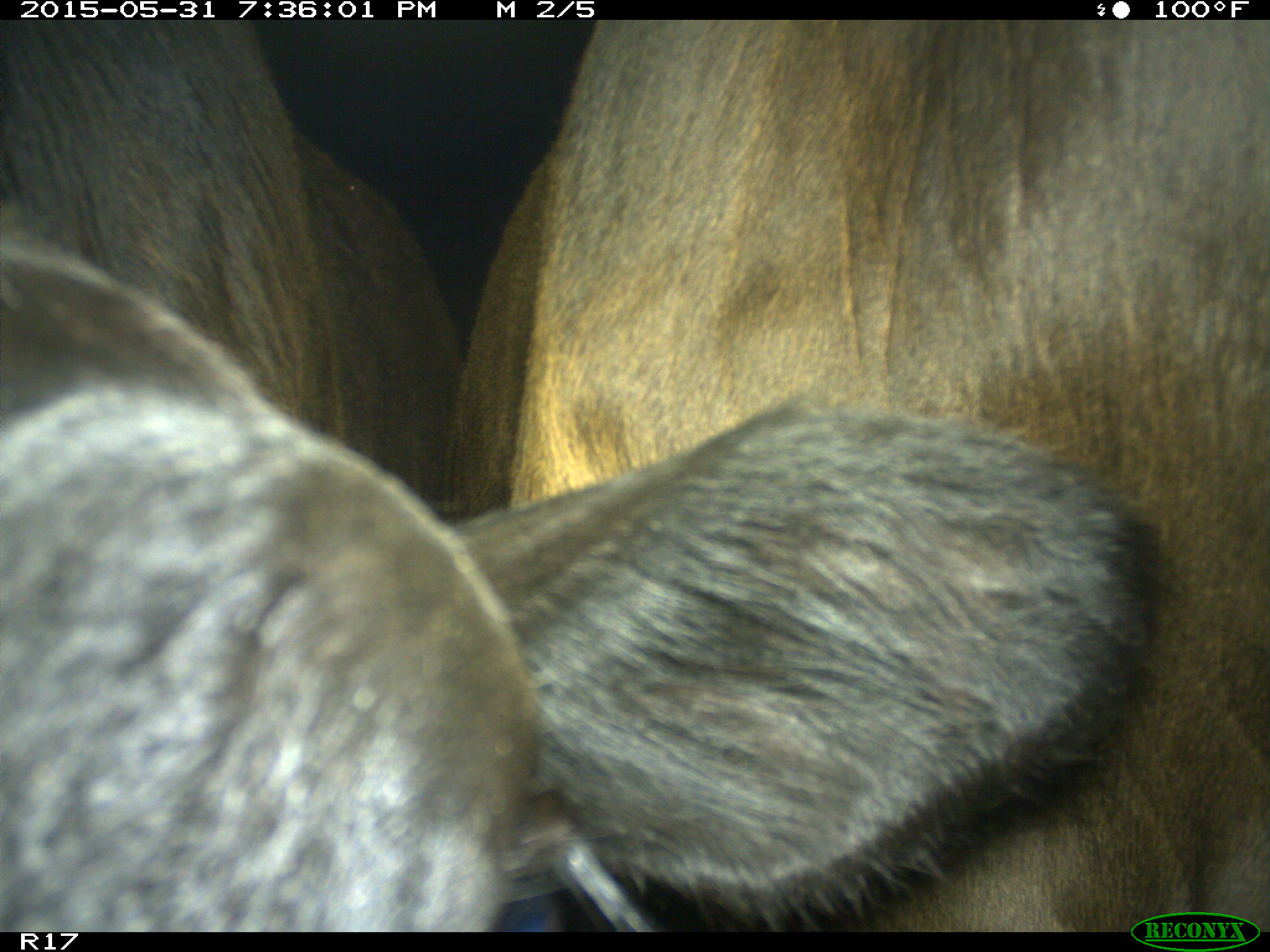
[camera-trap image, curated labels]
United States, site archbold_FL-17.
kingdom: Animalia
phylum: Chordata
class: Mammalia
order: Artiodactyla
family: Bovidae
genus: Bos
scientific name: Bos taurus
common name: domestic cow